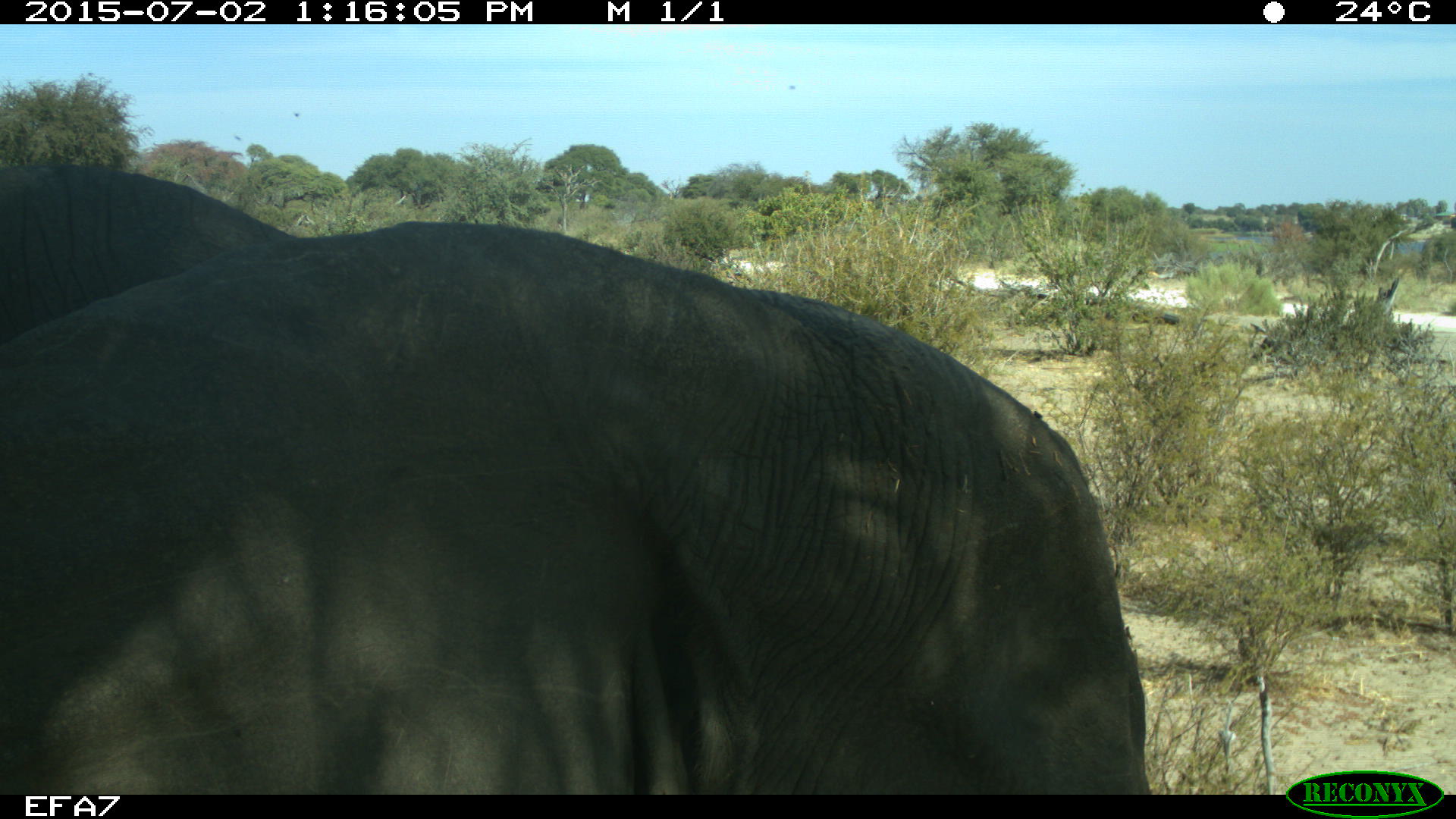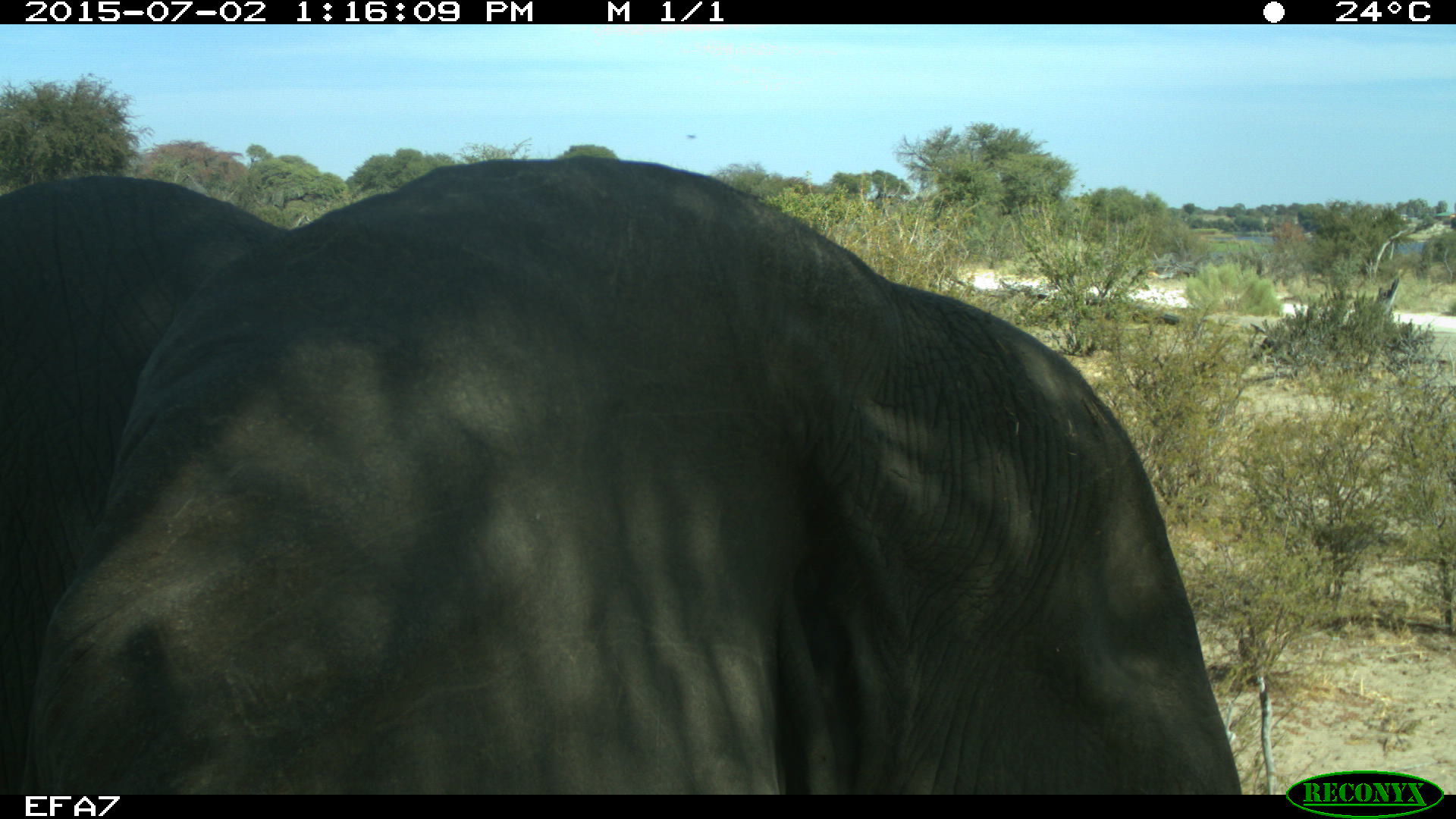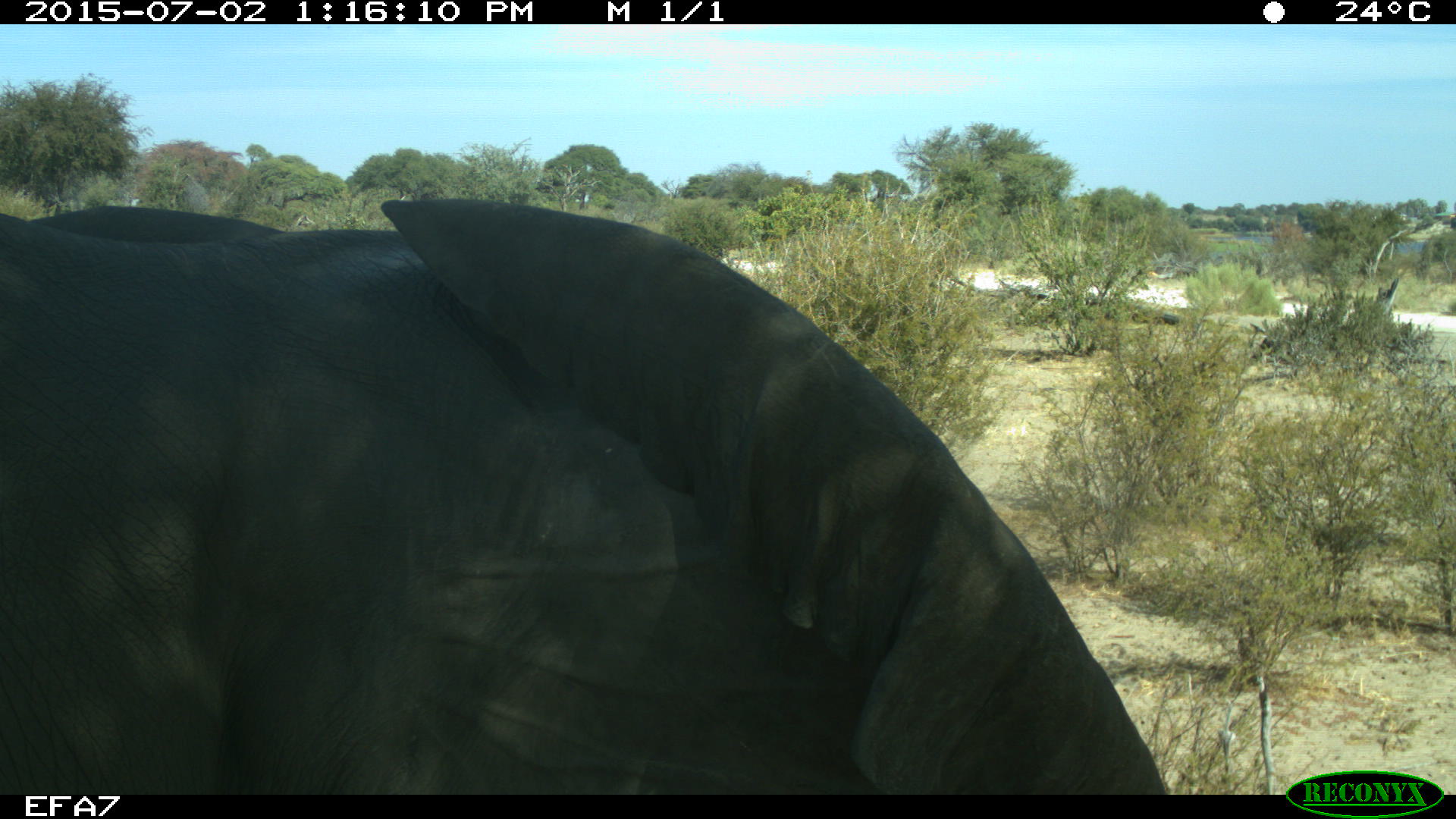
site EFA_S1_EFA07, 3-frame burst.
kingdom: Animalia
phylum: Chordata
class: Mammalia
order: Proboscidea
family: Elephantidae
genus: Loxodonta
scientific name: Loxodonta africana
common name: african bush elephant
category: elephant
Elephant (african bush elephant) (Loxodonta africana), count 1. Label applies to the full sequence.